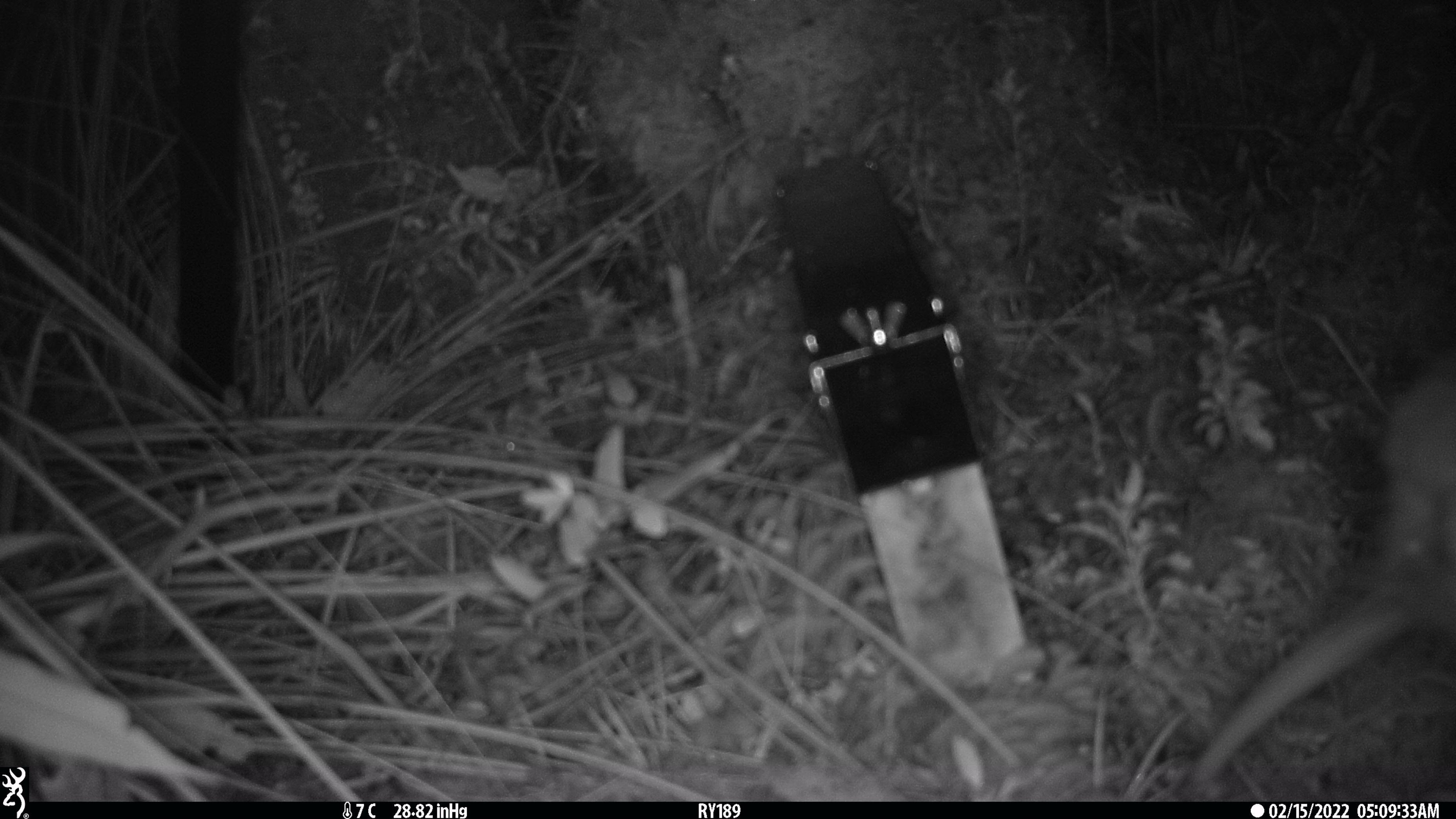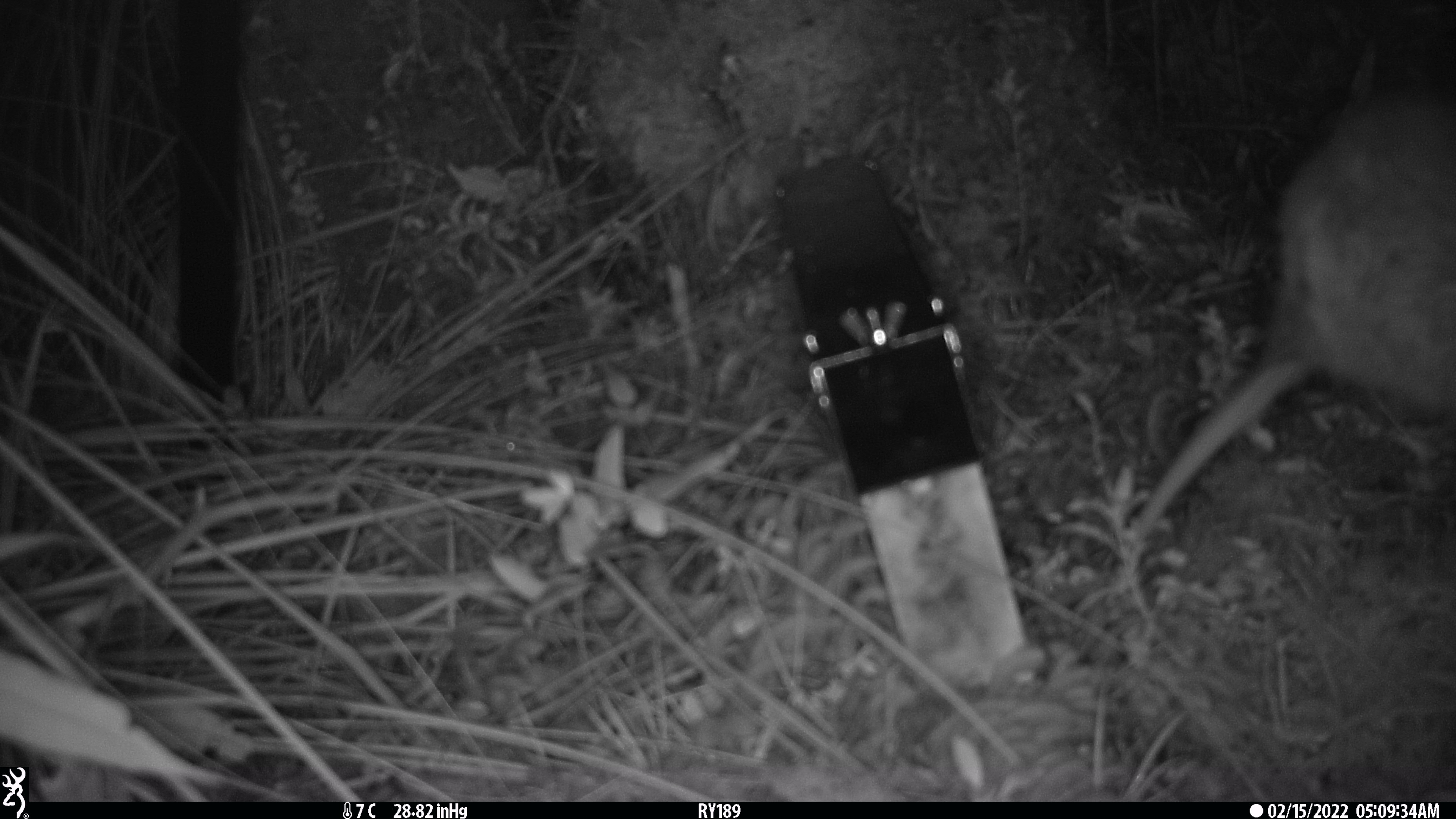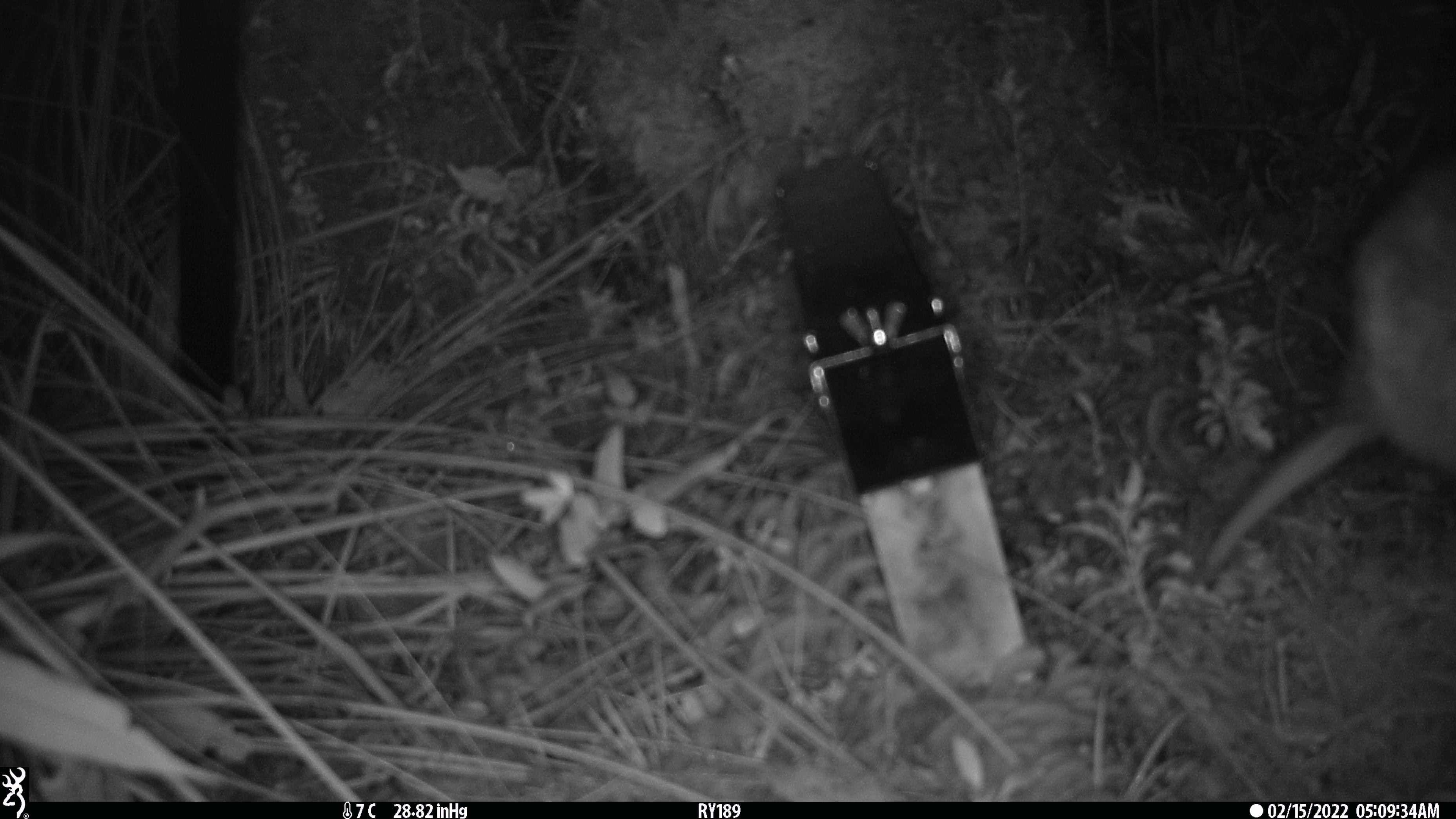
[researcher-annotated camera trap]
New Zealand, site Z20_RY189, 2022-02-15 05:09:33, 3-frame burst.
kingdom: Animalia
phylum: Chordata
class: Aves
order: Apterygiformes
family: Apterygidae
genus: Apteryx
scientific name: Apteryx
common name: kiwi